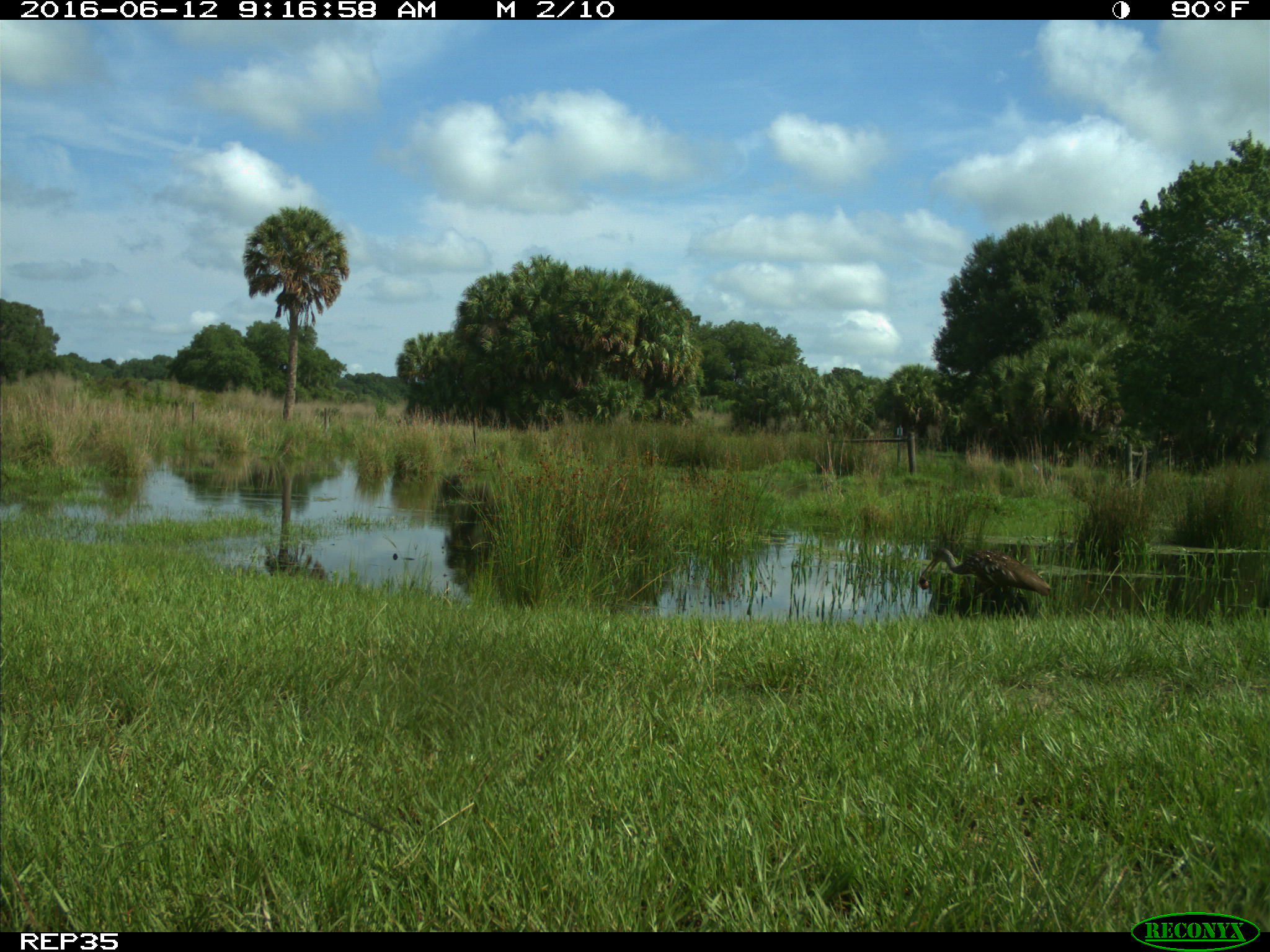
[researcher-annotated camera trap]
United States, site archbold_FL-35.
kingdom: Animalia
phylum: Chordata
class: Aves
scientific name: Aves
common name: birds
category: unidentified bird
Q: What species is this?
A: Unidentified bird (birds) (Aves).